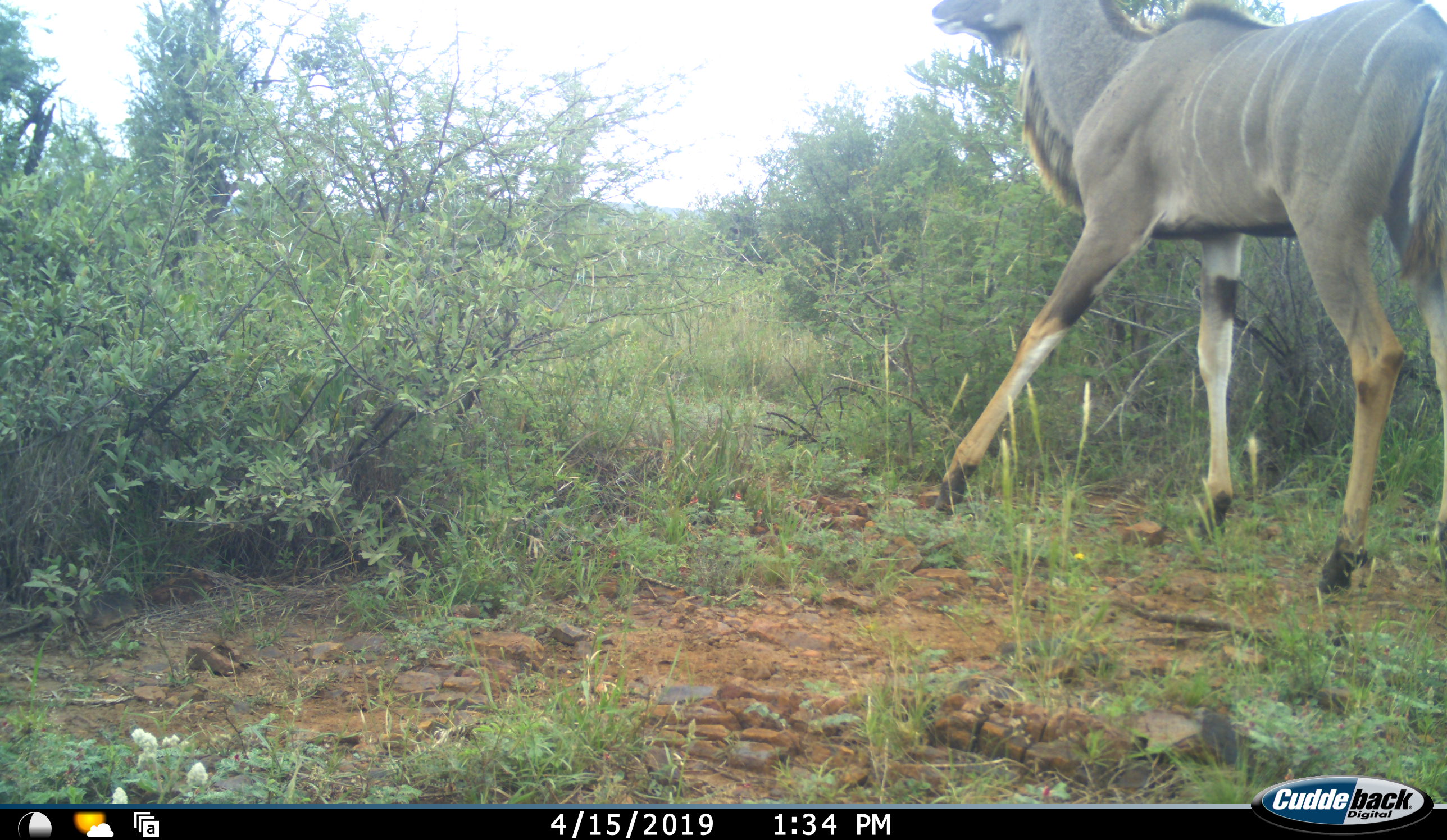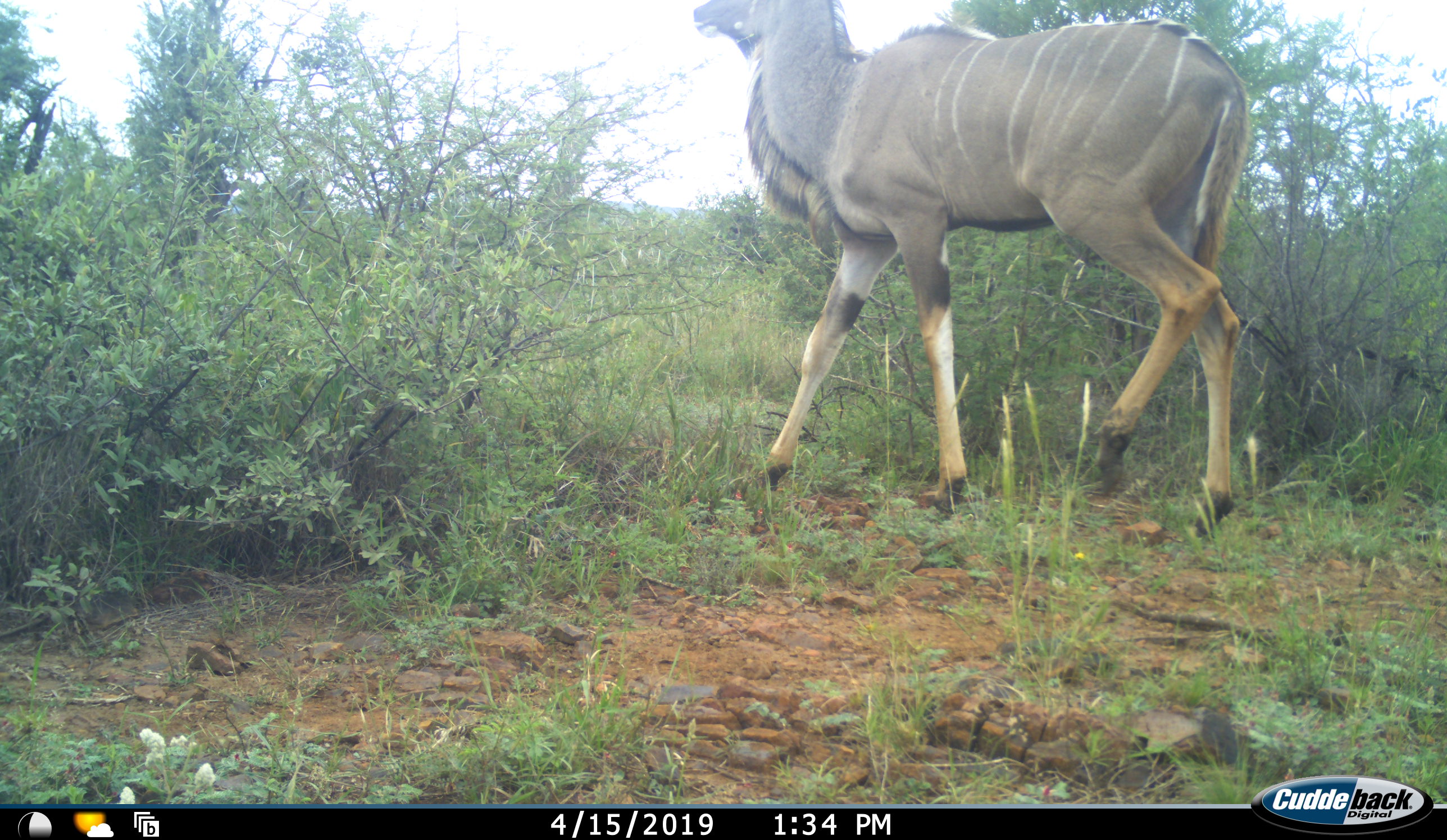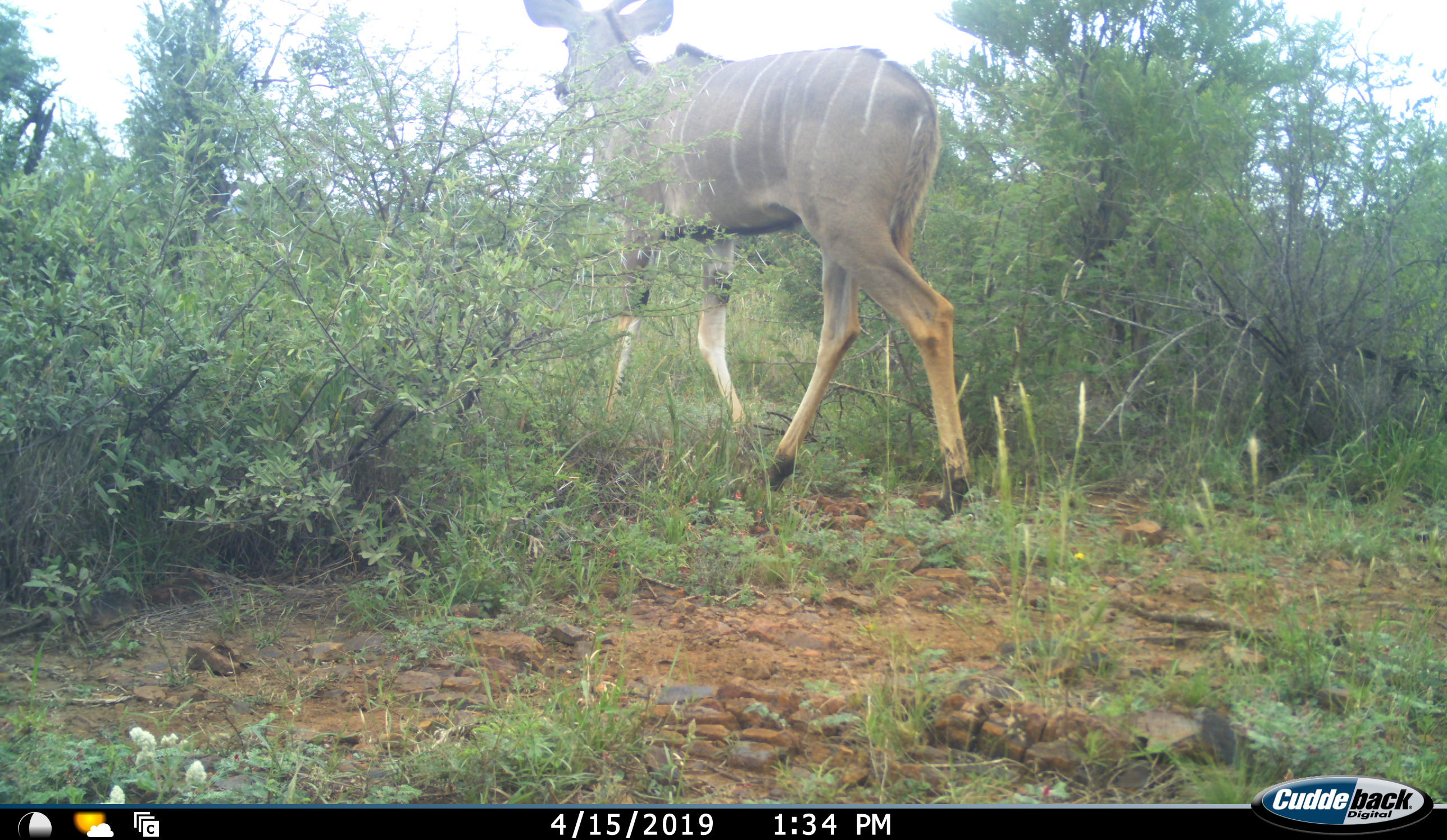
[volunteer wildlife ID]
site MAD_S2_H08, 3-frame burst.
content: unidentified animal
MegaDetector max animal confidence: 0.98